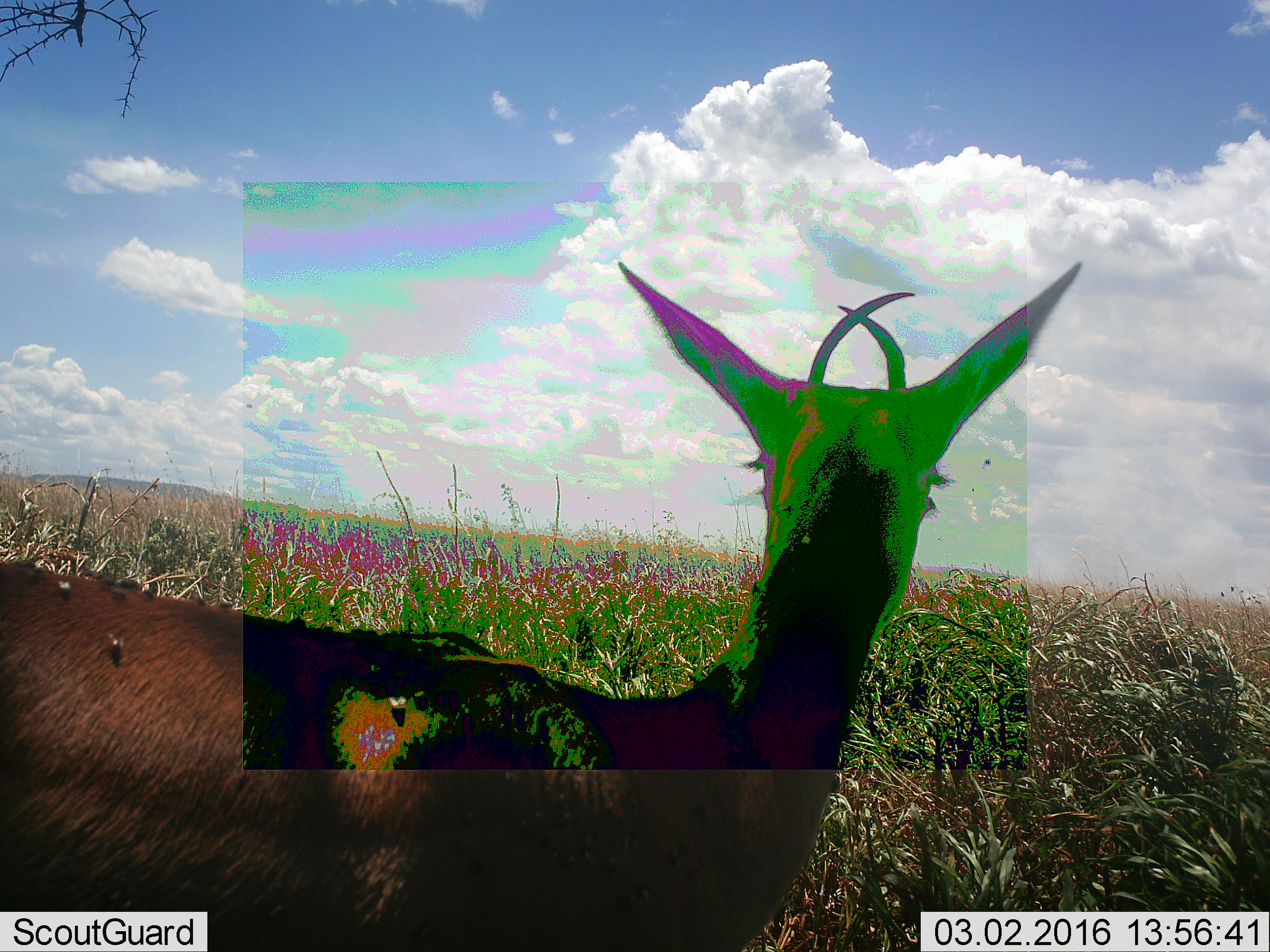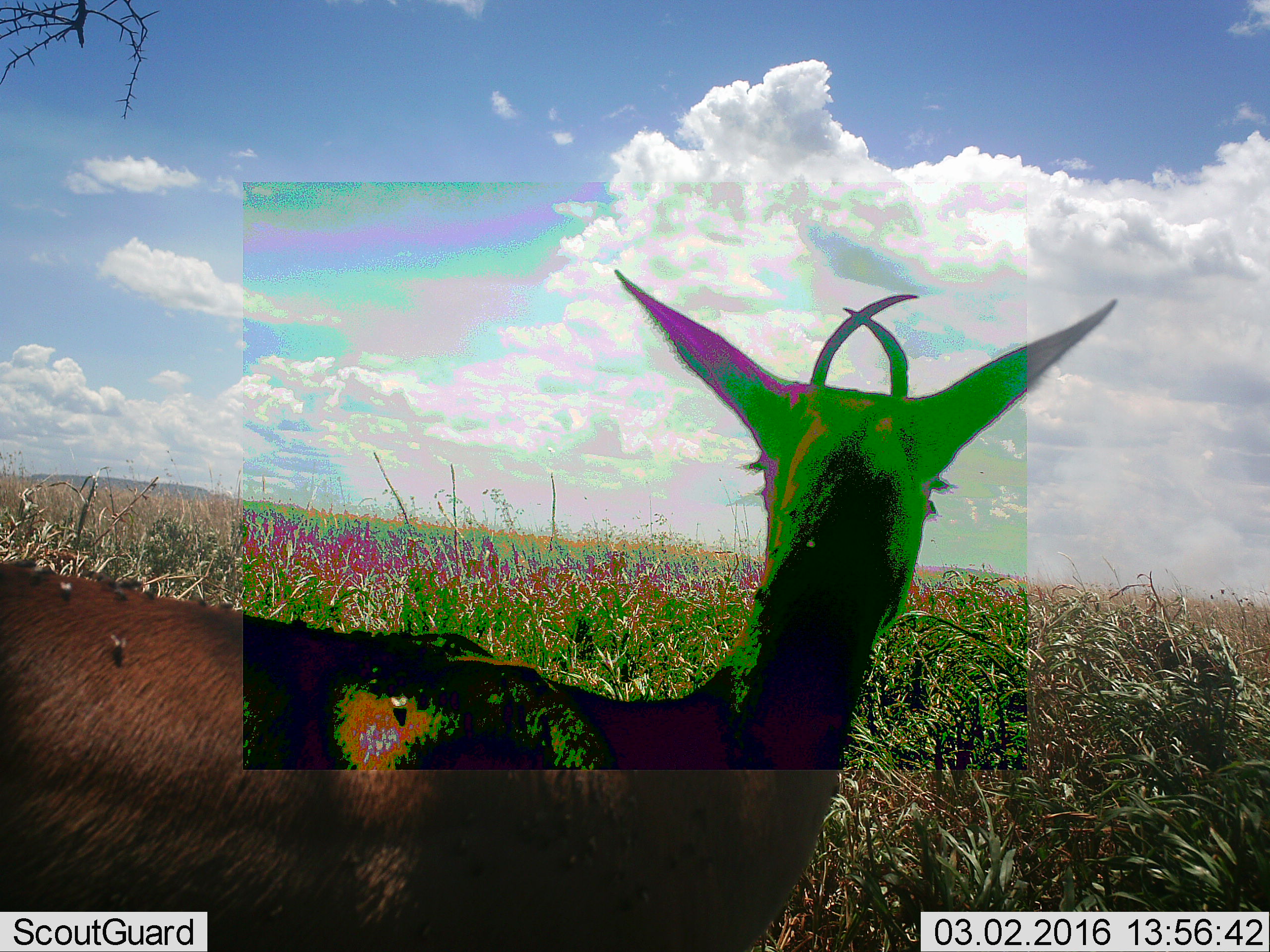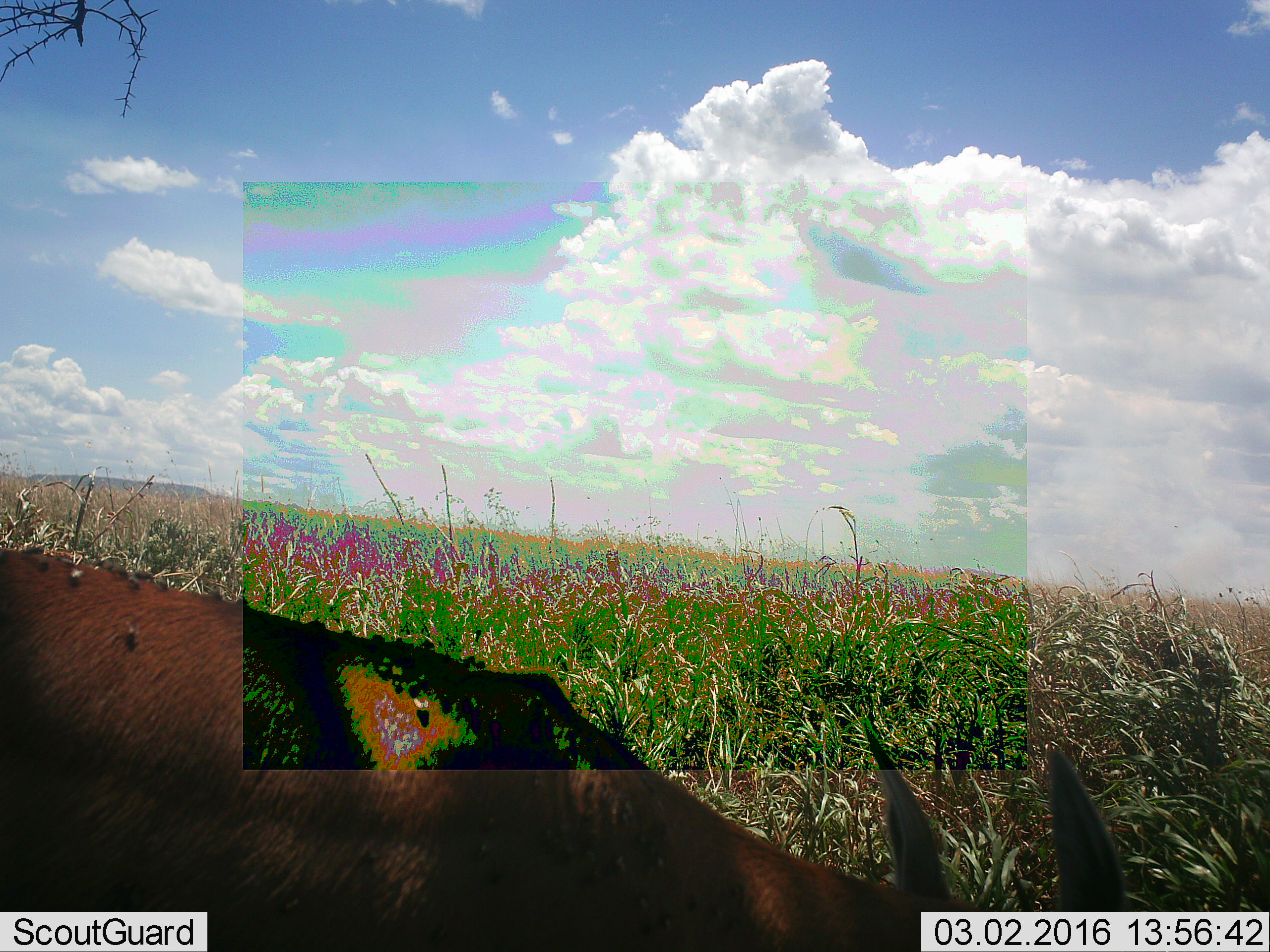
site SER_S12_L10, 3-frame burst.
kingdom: Animalia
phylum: Chordata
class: Mammalia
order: Artiodactyla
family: Bovidae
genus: Madoqua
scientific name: Madoqua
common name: dik-dik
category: dikdik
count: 1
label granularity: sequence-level